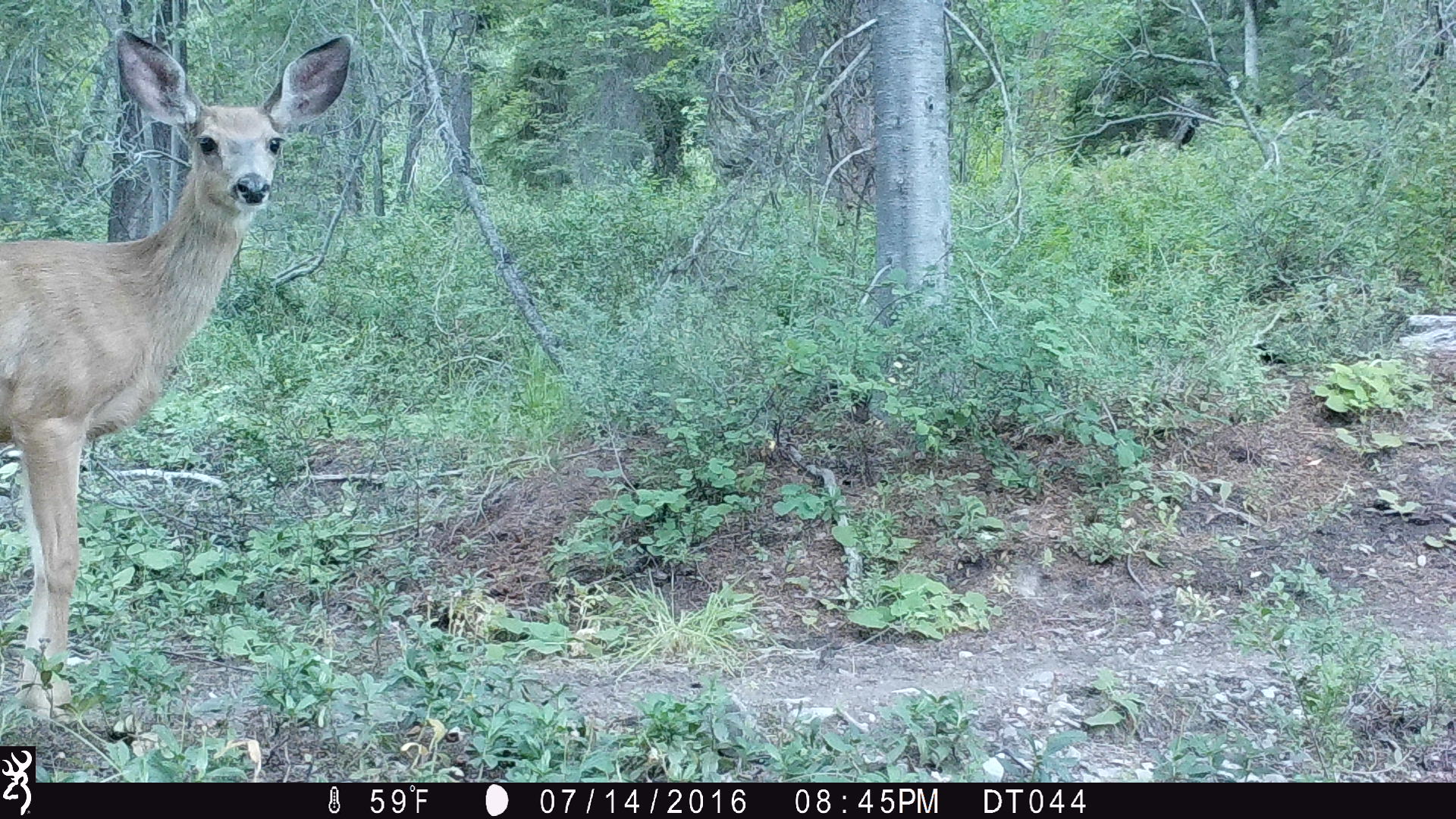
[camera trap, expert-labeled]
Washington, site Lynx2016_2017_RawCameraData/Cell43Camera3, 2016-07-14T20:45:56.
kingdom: Animalia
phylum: Chordata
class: Mammalia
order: Artiodactyla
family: Cervidae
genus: Odocoileus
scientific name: Odocoileus hemionus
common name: mule deer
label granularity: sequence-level